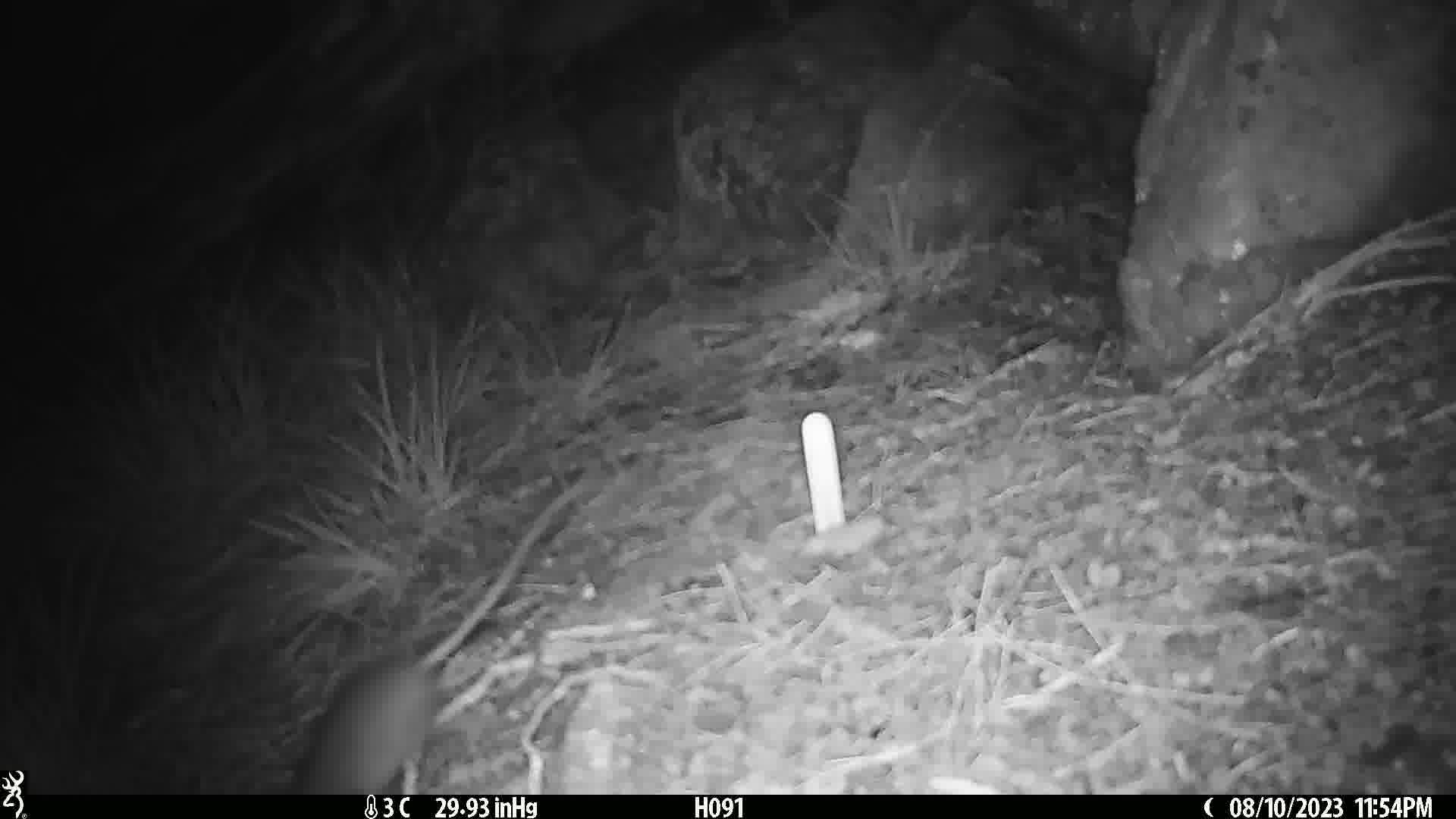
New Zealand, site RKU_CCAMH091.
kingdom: Animalia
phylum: Chordata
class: Mammalia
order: Rodentia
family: Muridae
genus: Rattus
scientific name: Rattus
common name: rat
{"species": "rat (Rattus)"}